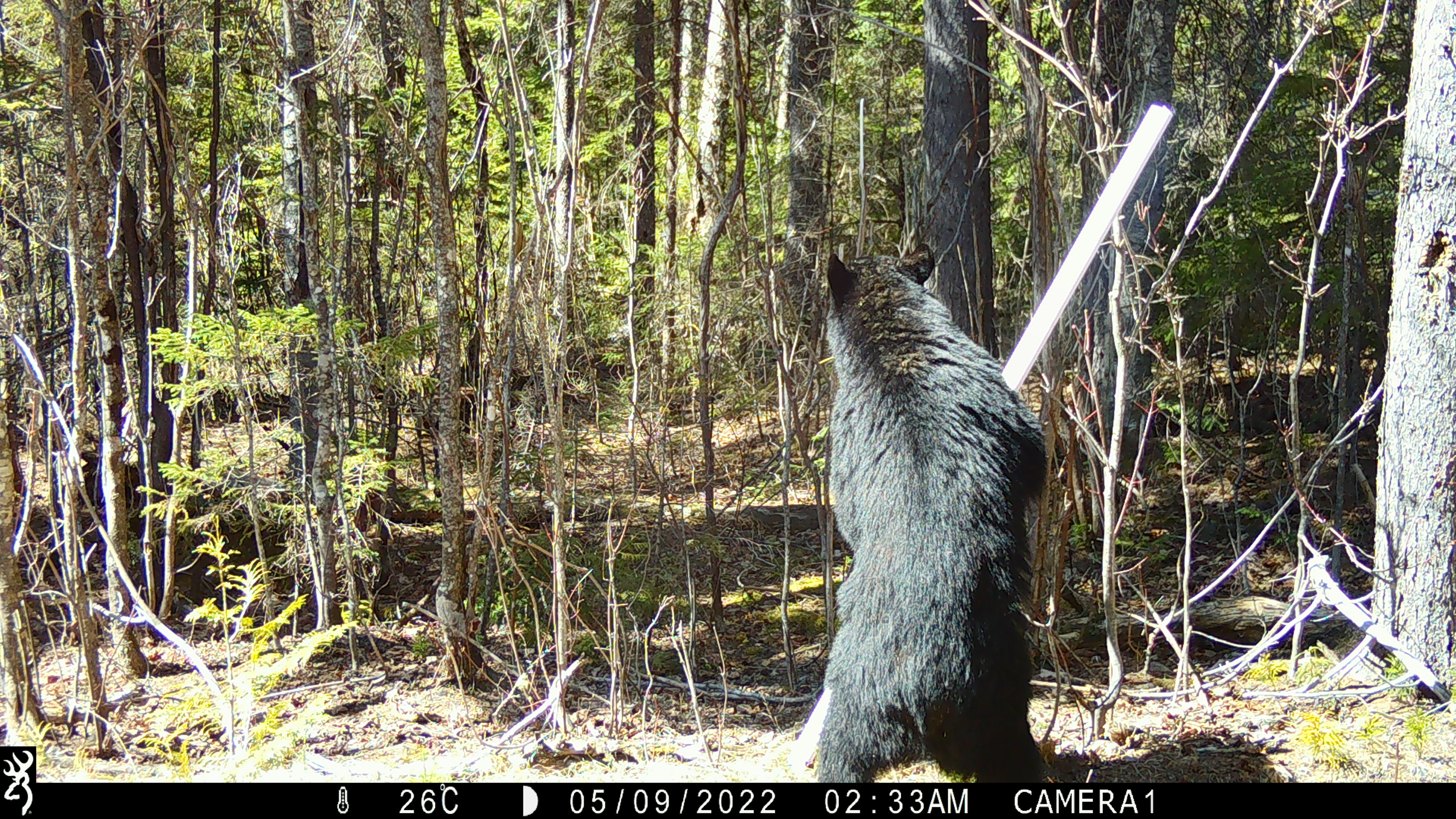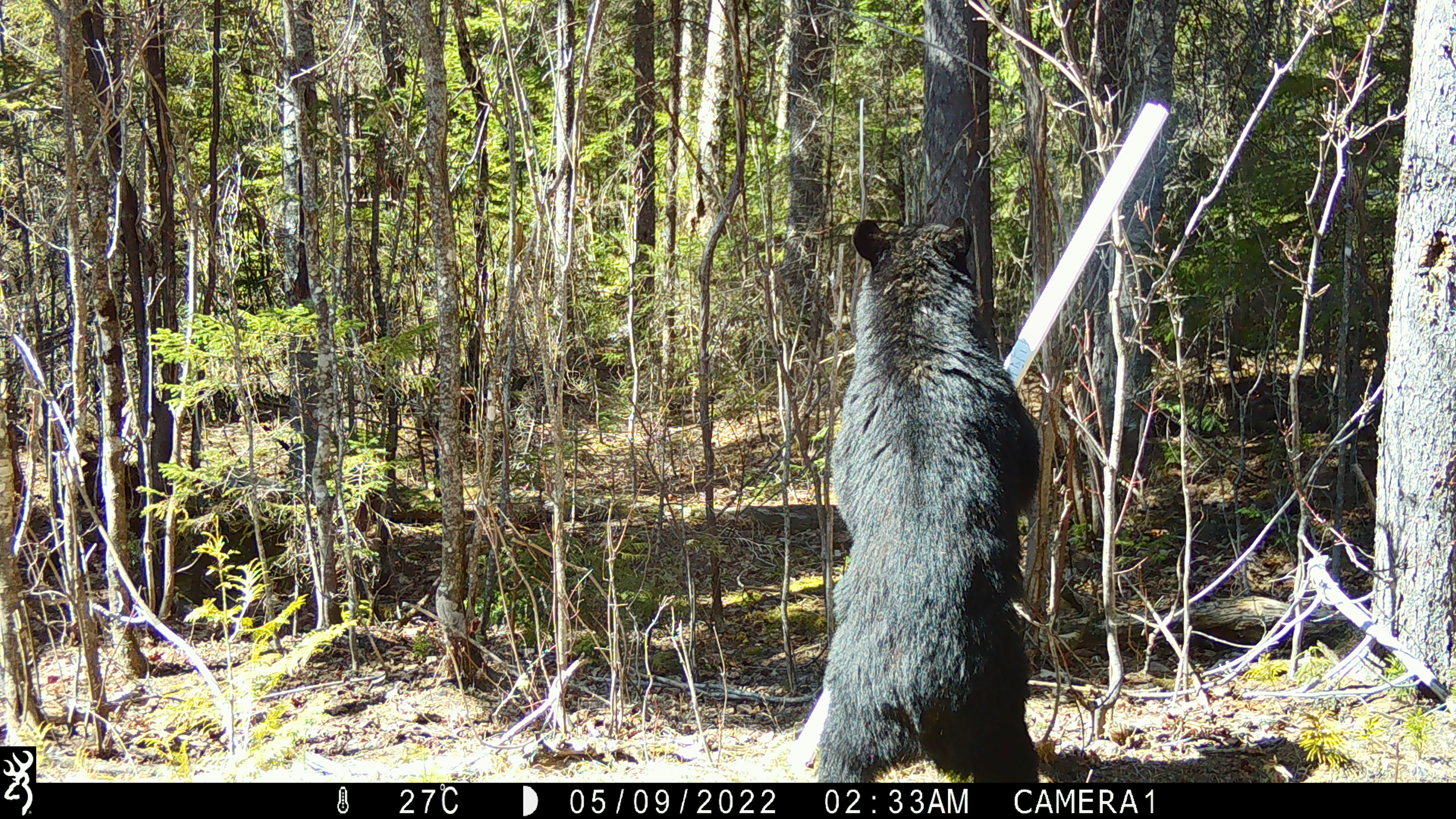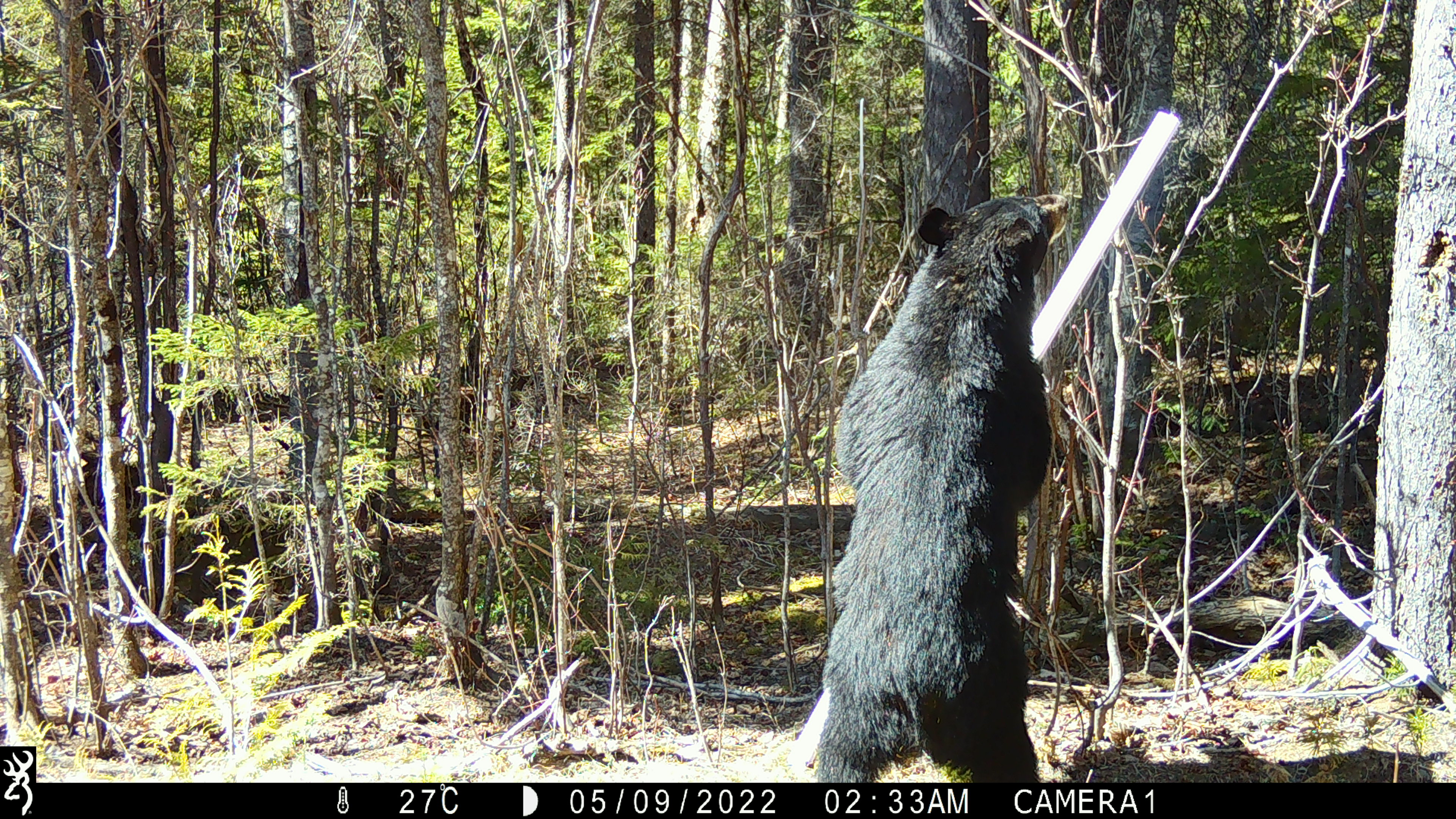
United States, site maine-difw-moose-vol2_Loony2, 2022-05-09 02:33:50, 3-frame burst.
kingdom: Animalia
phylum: Chordata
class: Mammalia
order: Carnivora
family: Ursidae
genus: Ursus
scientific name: Ursus americanus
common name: black bear